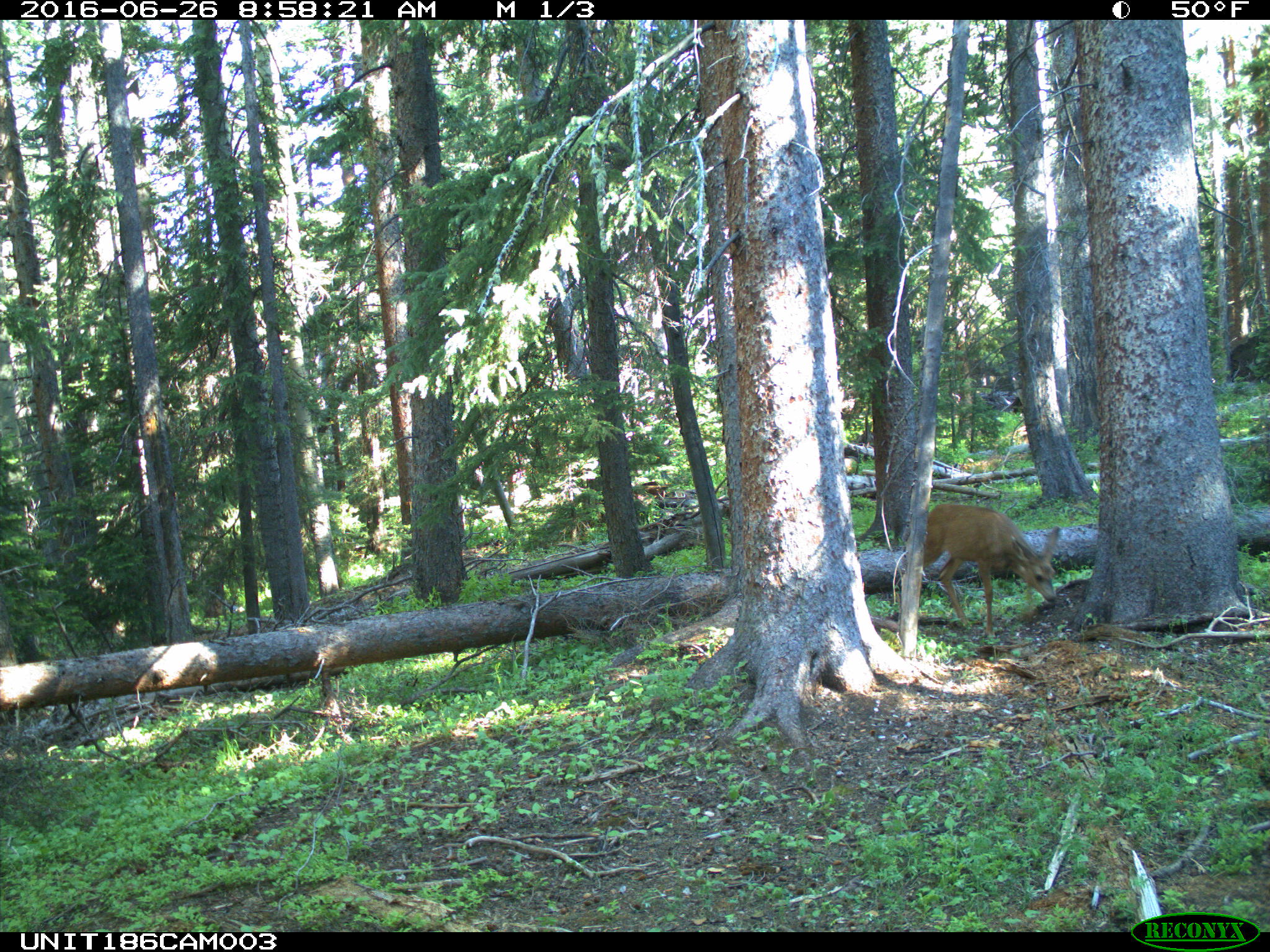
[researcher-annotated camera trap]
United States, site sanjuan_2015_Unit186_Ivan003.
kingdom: Animalia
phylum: Chordata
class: Mammalia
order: Artiodactyla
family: Cervidae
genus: Odocoileus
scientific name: Odocoileus hemionus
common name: mule deer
Odocoileus hemionus (mule deer).